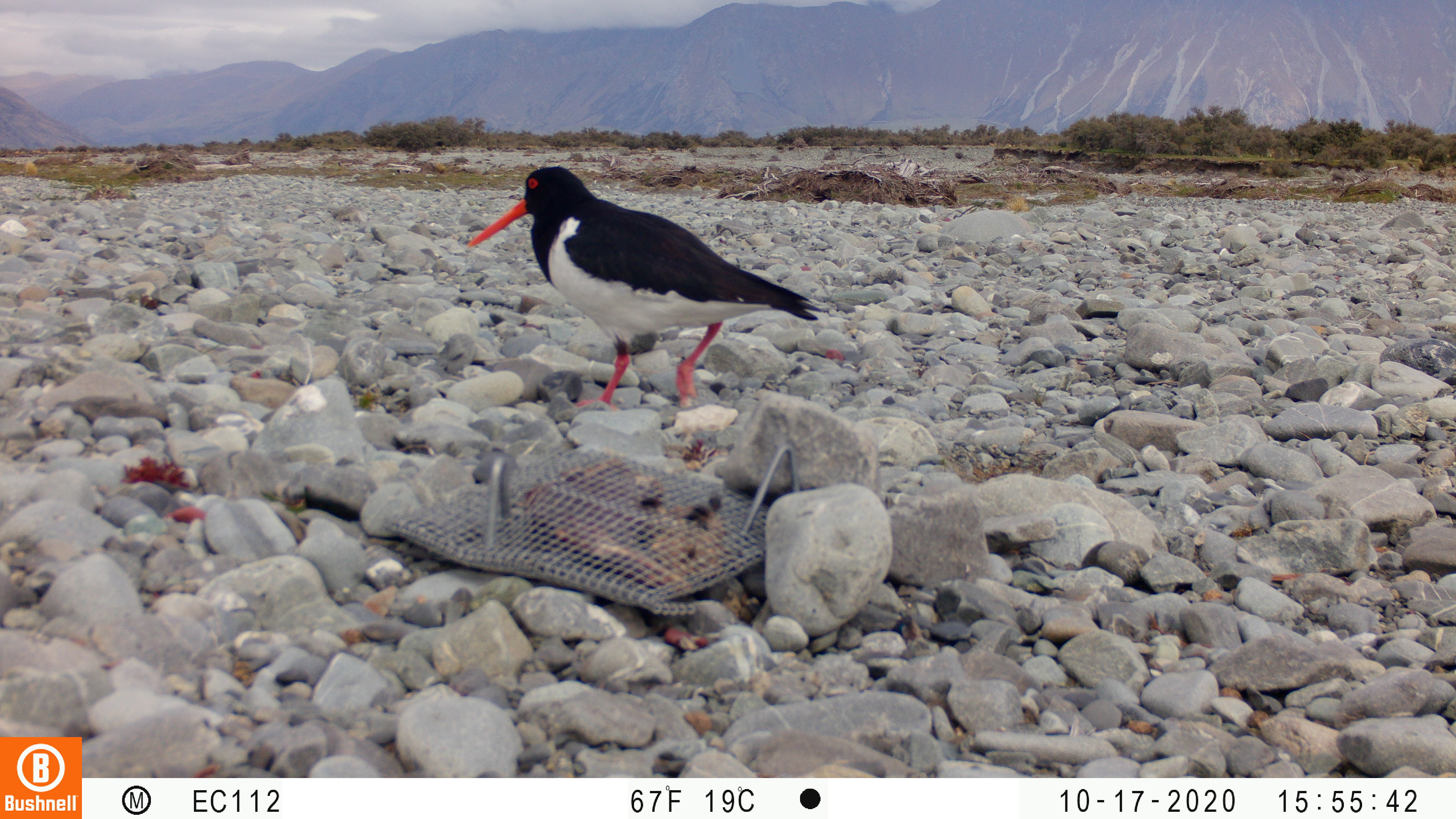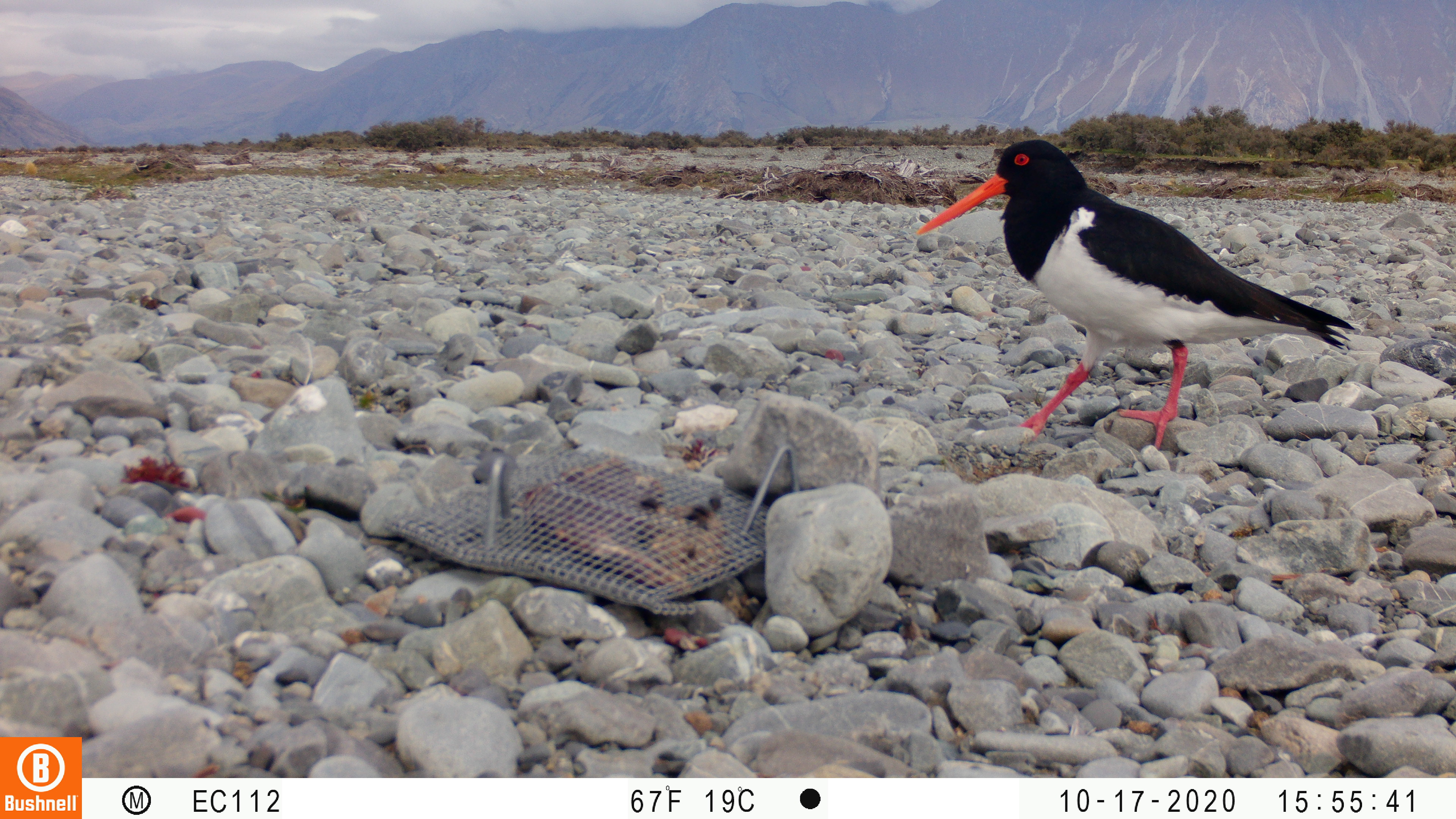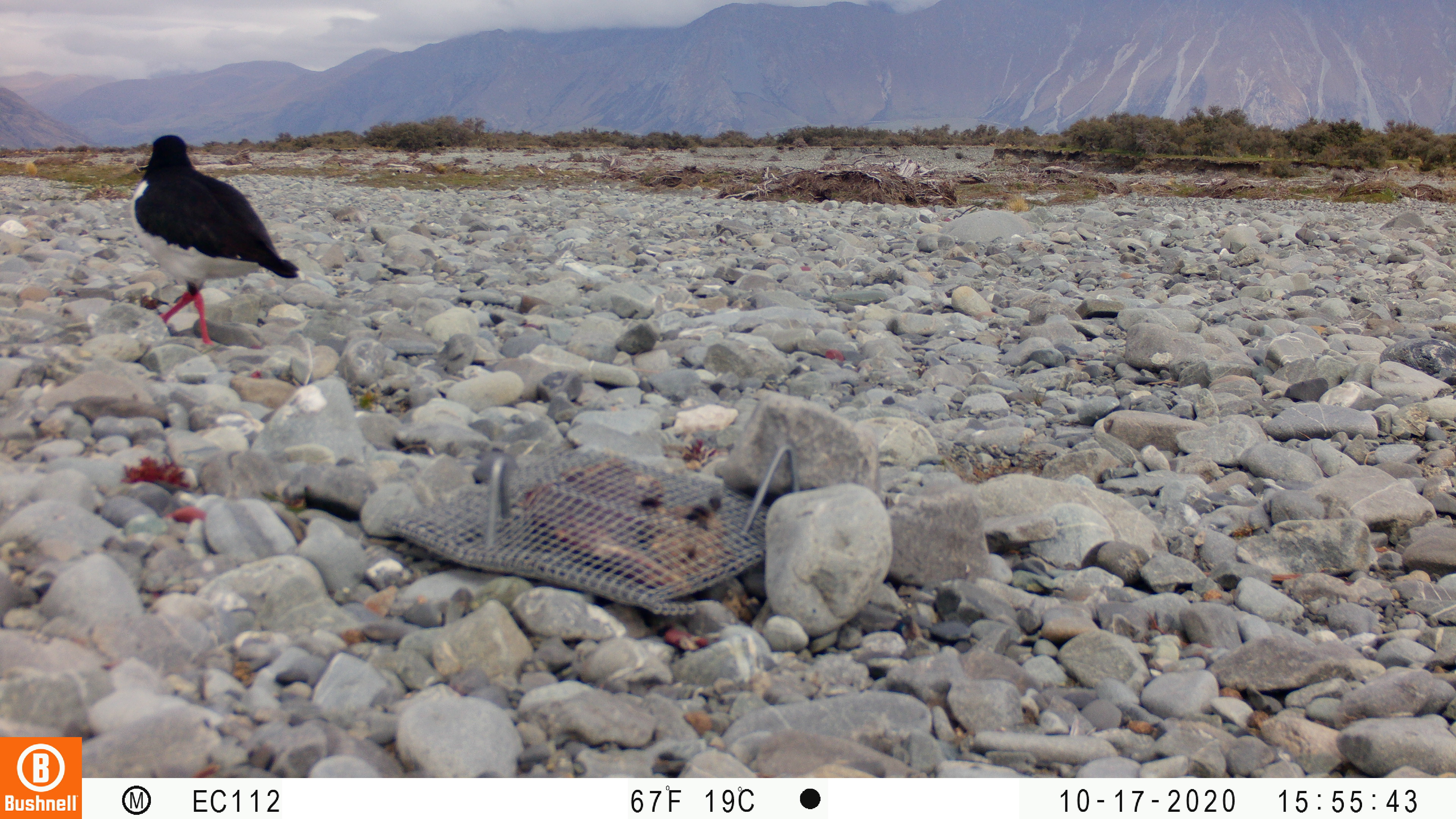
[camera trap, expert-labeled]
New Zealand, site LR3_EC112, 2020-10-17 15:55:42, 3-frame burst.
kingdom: Animalia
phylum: Chordata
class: Aves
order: Charadriiformes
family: Haematopodidae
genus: Haematopus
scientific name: Haematopus unicolor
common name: variable oystercatcher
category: oystercatcher